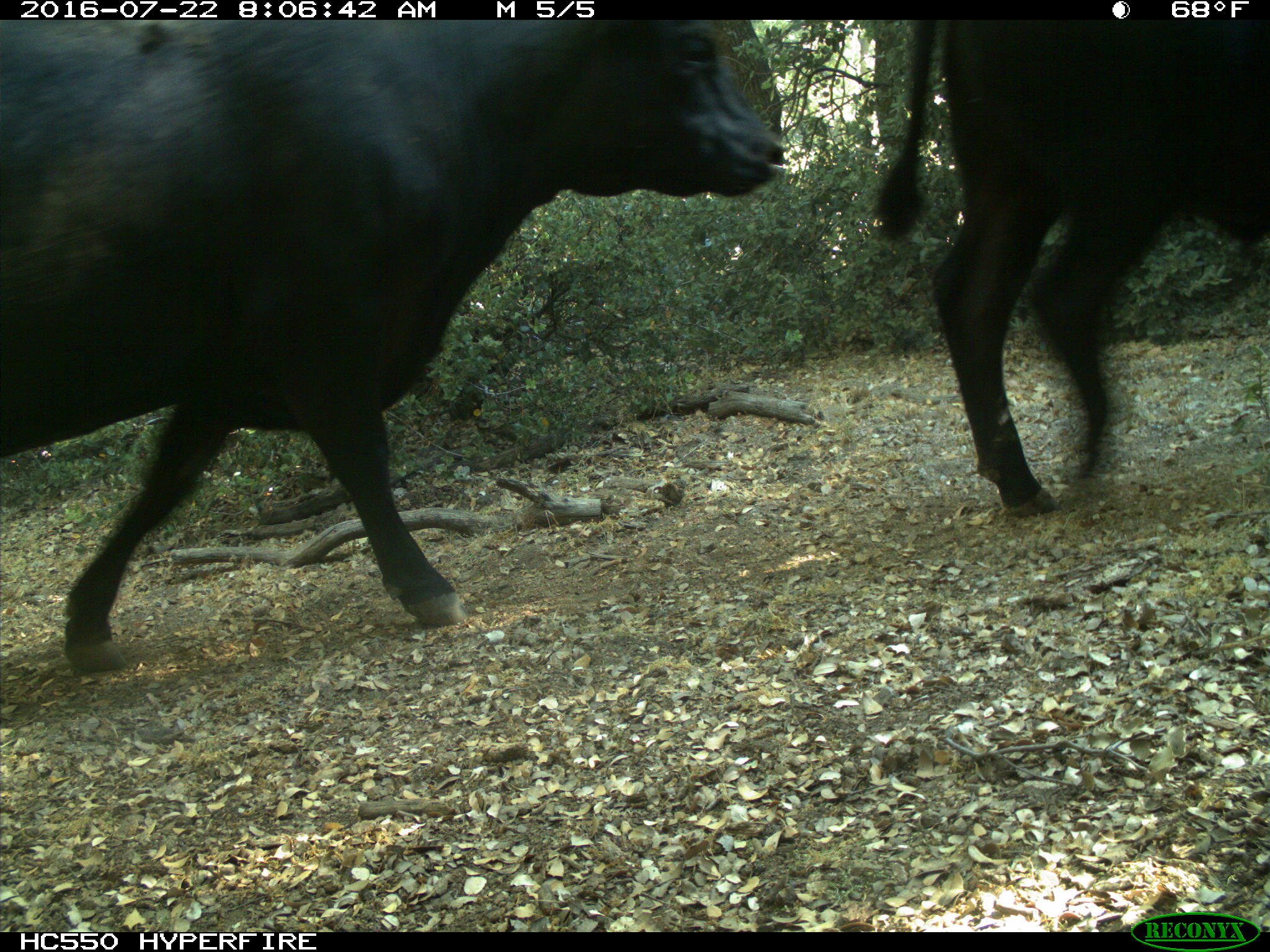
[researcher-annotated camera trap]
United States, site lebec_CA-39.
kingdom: Animalia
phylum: Chordata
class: Mammalia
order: Artiodactyla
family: Bovidae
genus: Bos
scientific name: Bos taurus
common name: domestic cow